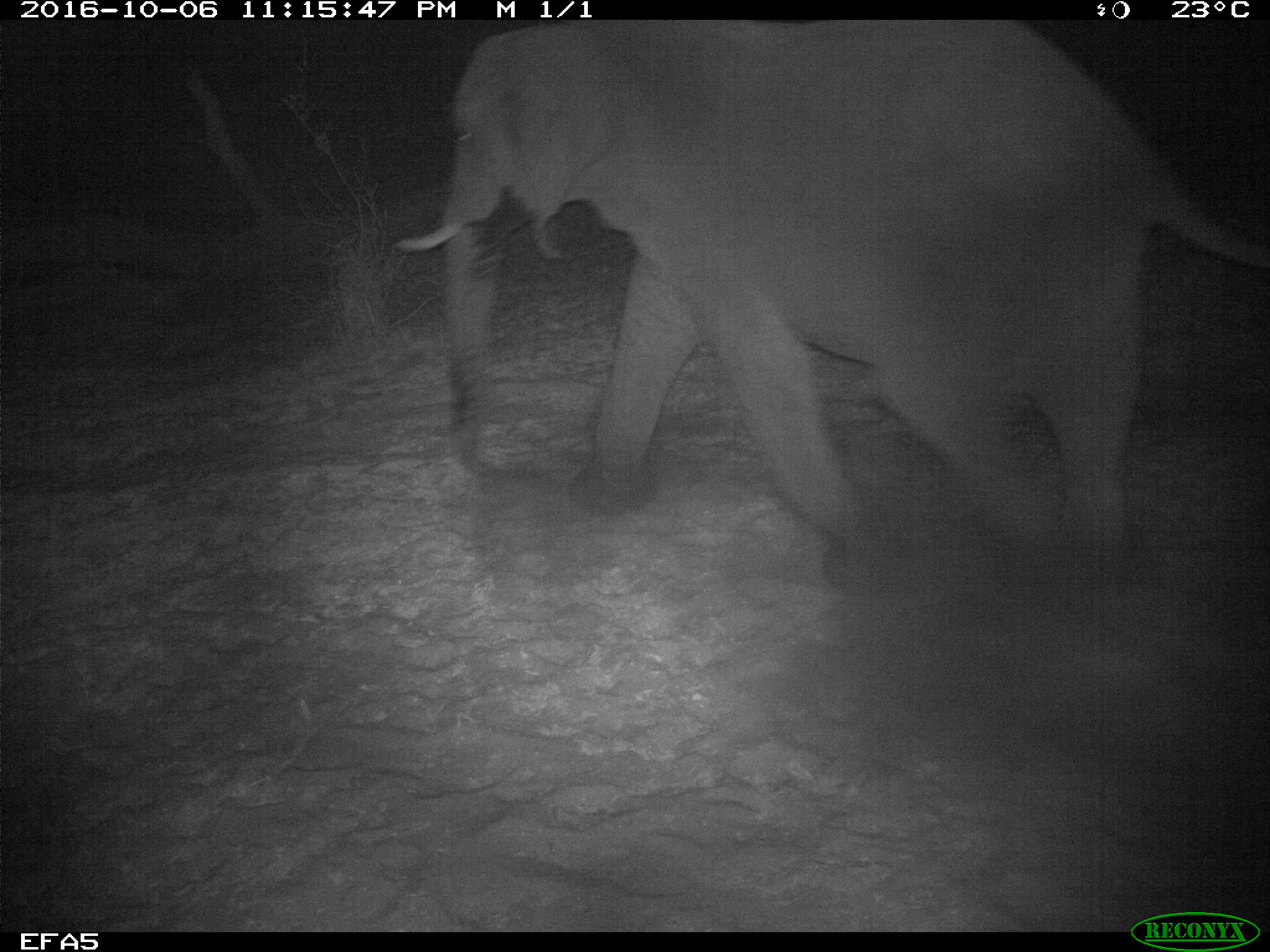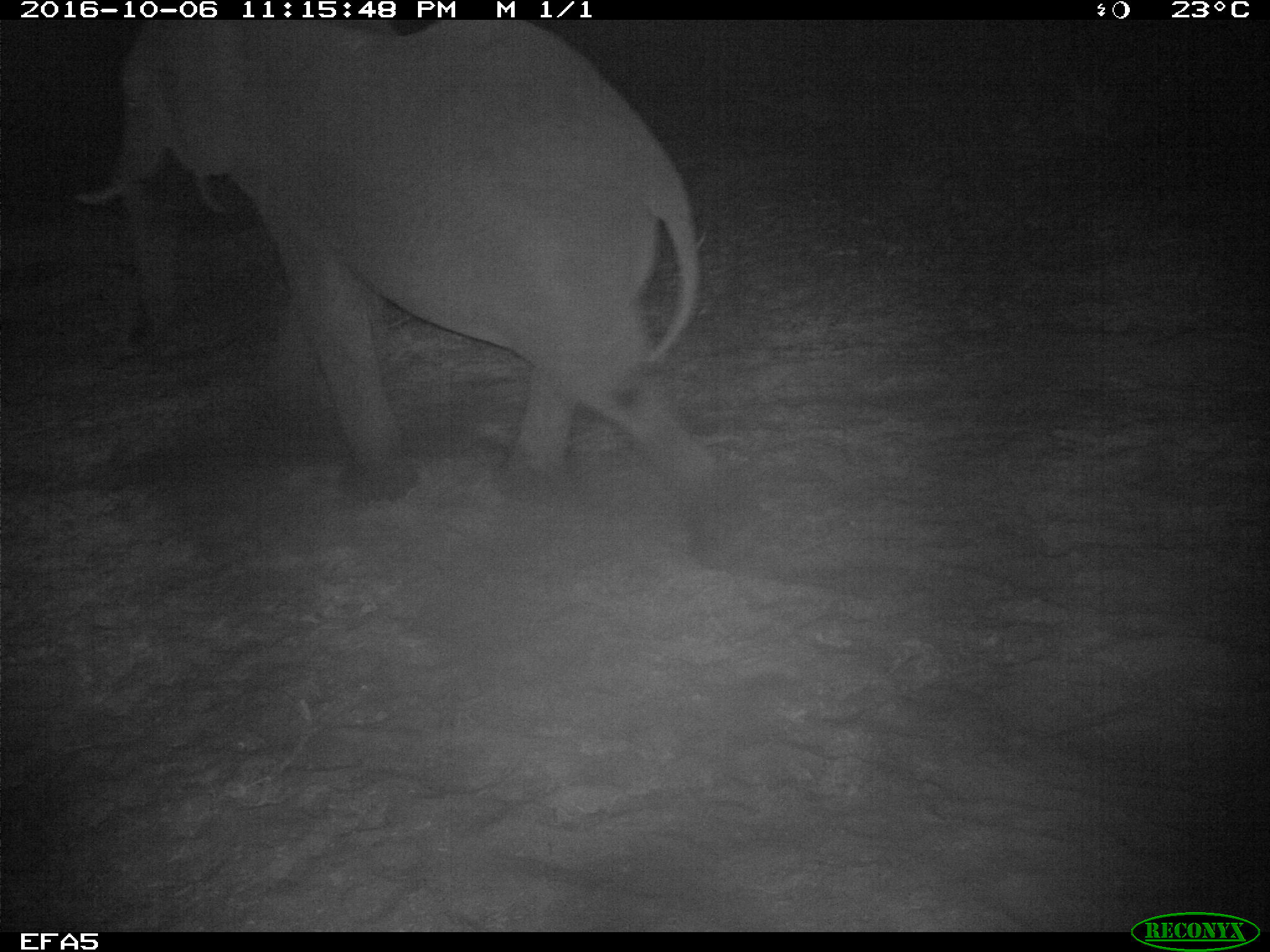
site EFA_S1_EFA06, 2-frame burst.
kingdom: Animalia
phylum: Chordata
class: Mammalia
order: Proboscidea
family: Elephantidae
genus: Loxodonta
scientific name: Loxodonta africana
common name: african bush elephant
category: elephant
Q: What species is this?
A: Elephant (african bush elephant) (Loxodonta africana).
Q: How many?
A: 1.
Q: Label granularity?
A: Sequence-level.